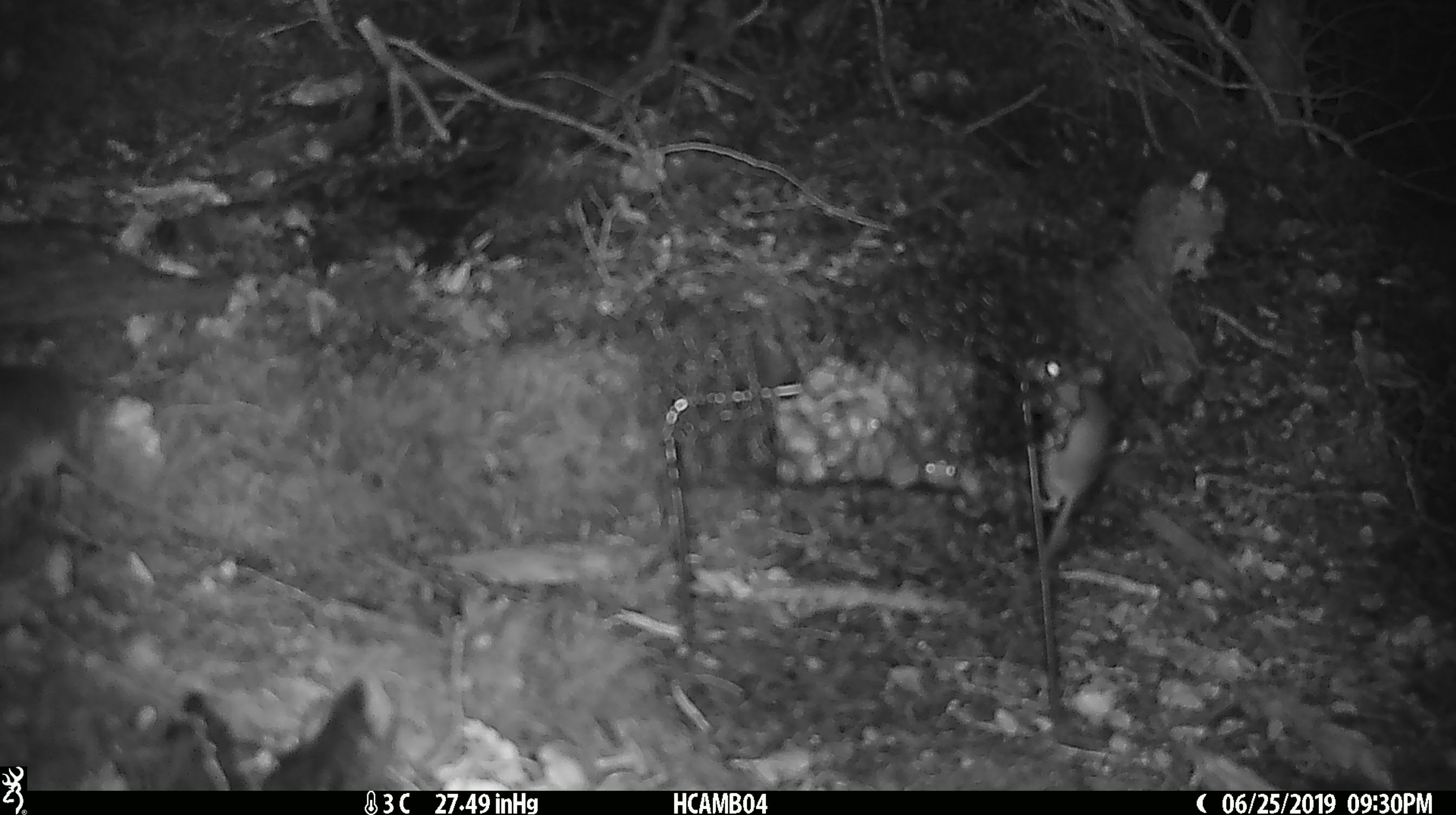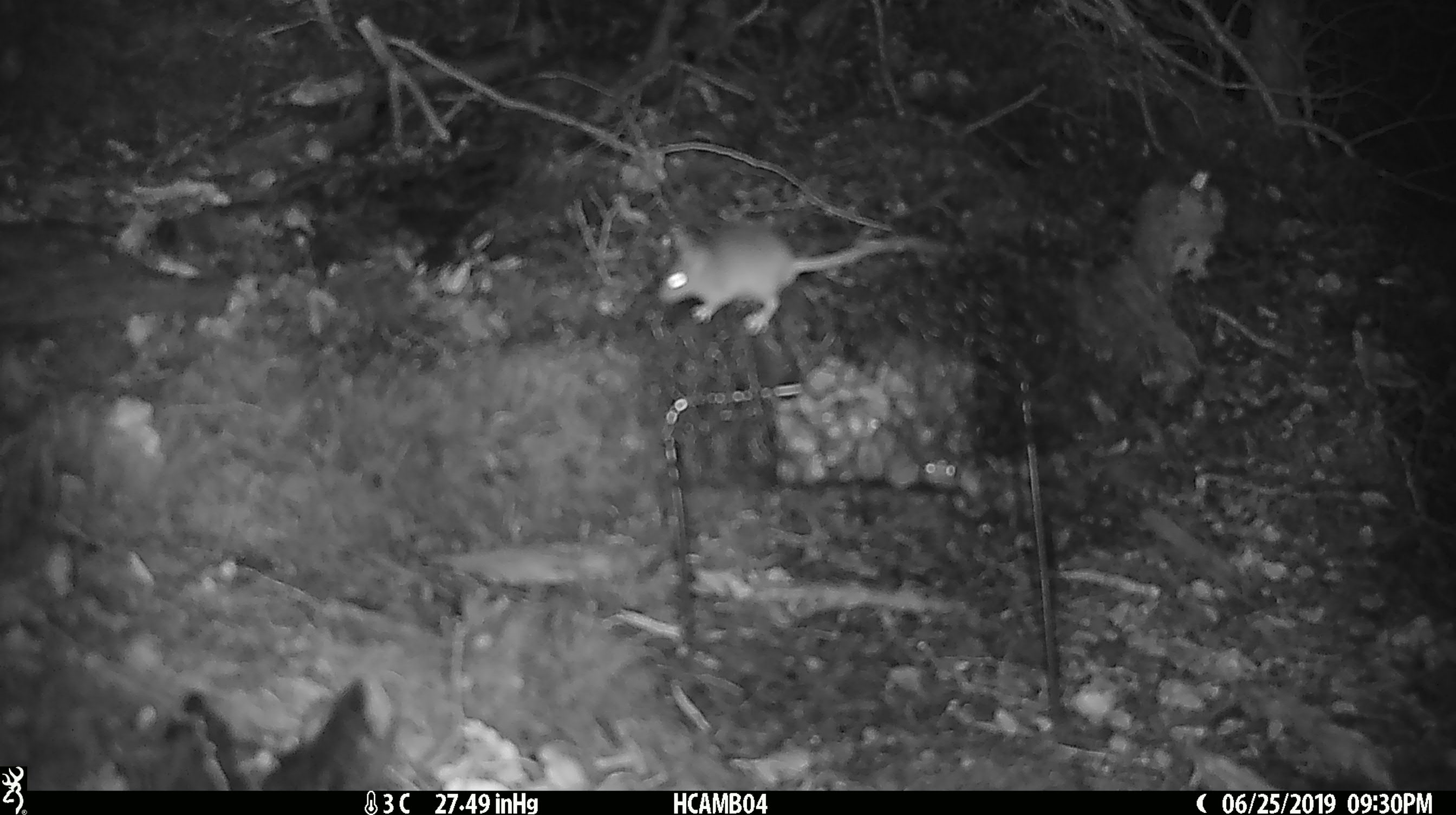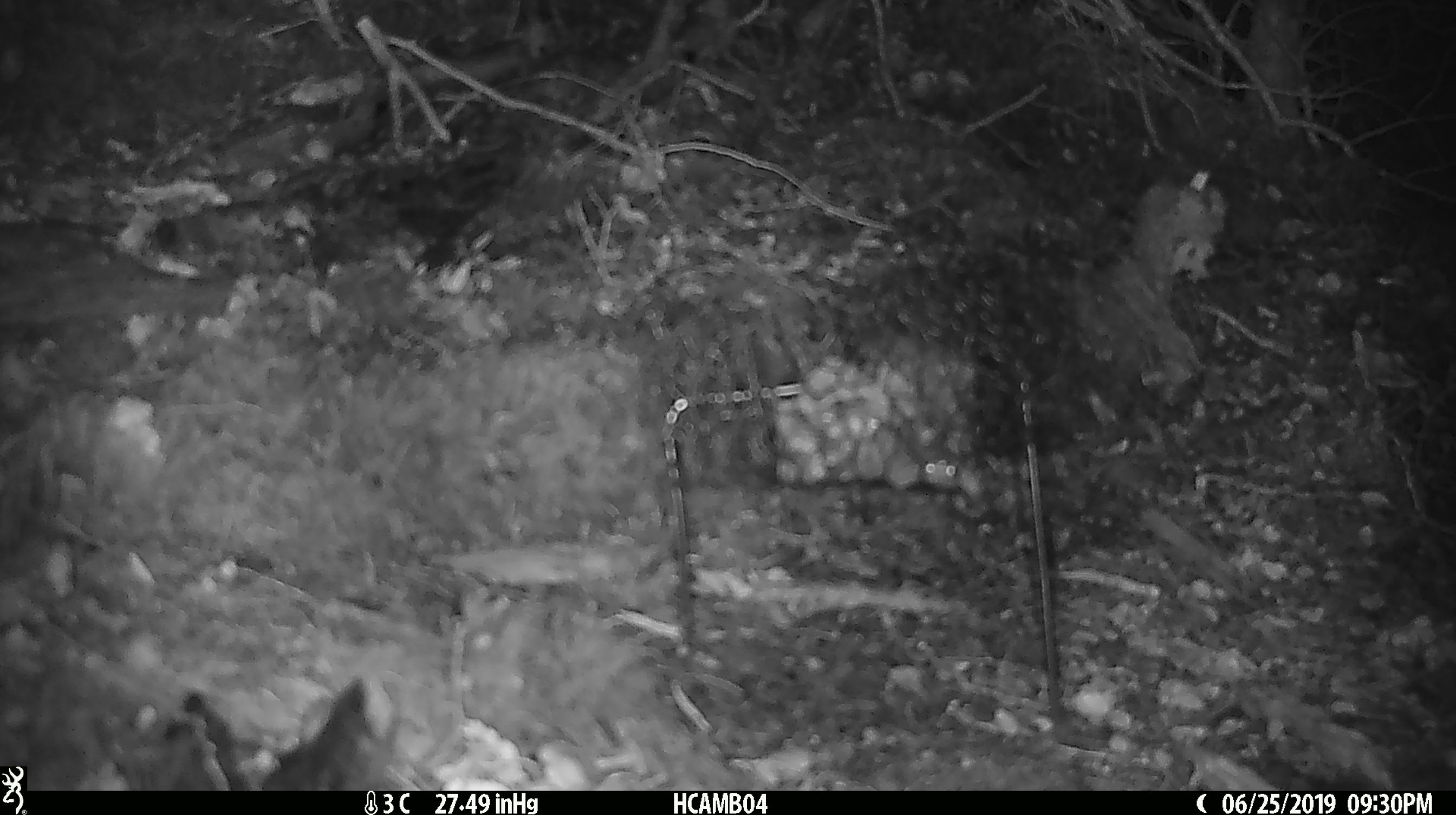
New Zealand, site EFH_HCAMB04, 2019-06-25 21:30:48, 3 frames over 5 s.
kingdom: Animalia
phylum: Chordata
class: Mammalia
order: Rodentia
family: Muridae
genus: Mus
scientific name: Mus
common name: mouse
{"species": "mouse (Mus)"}